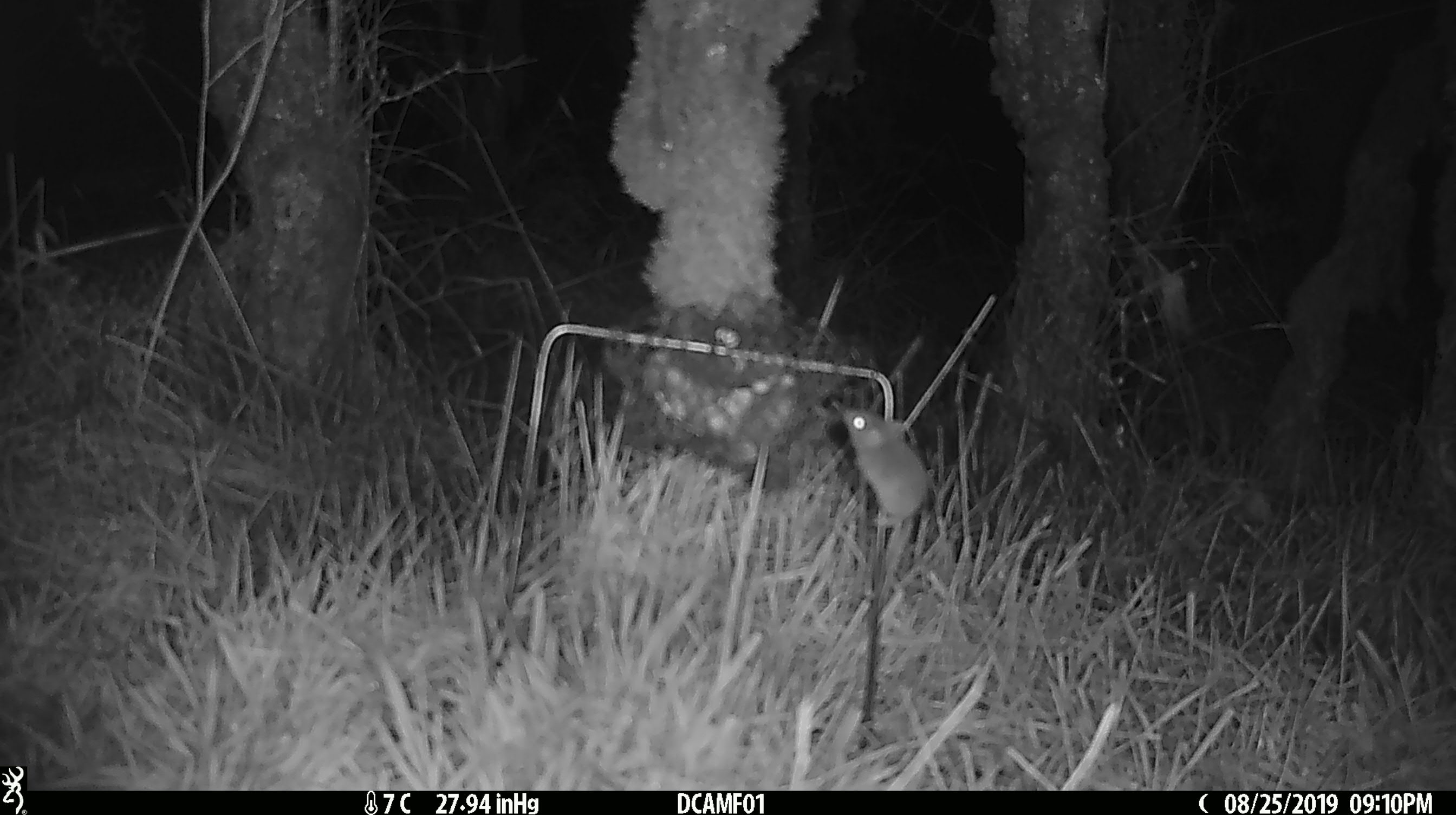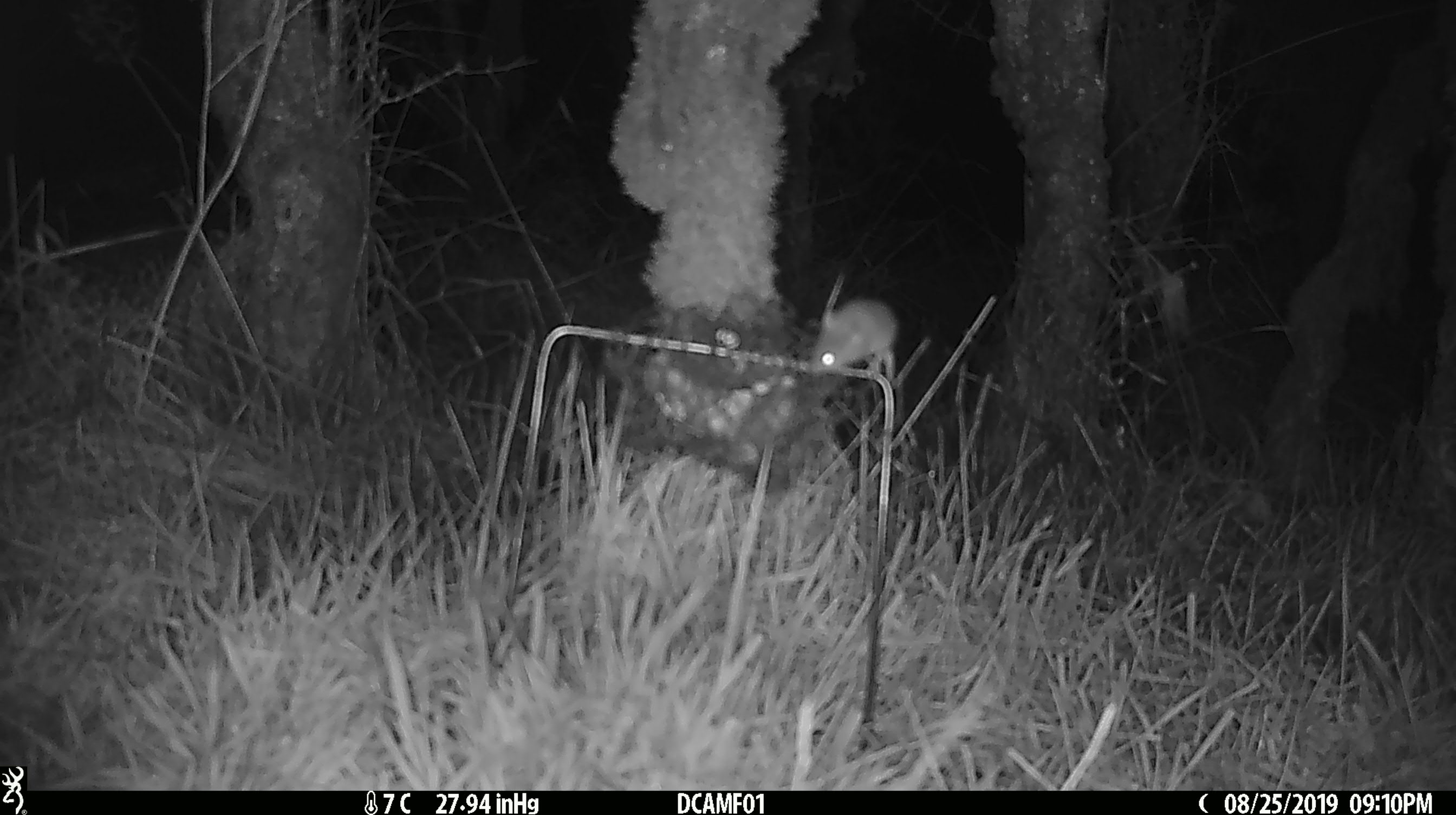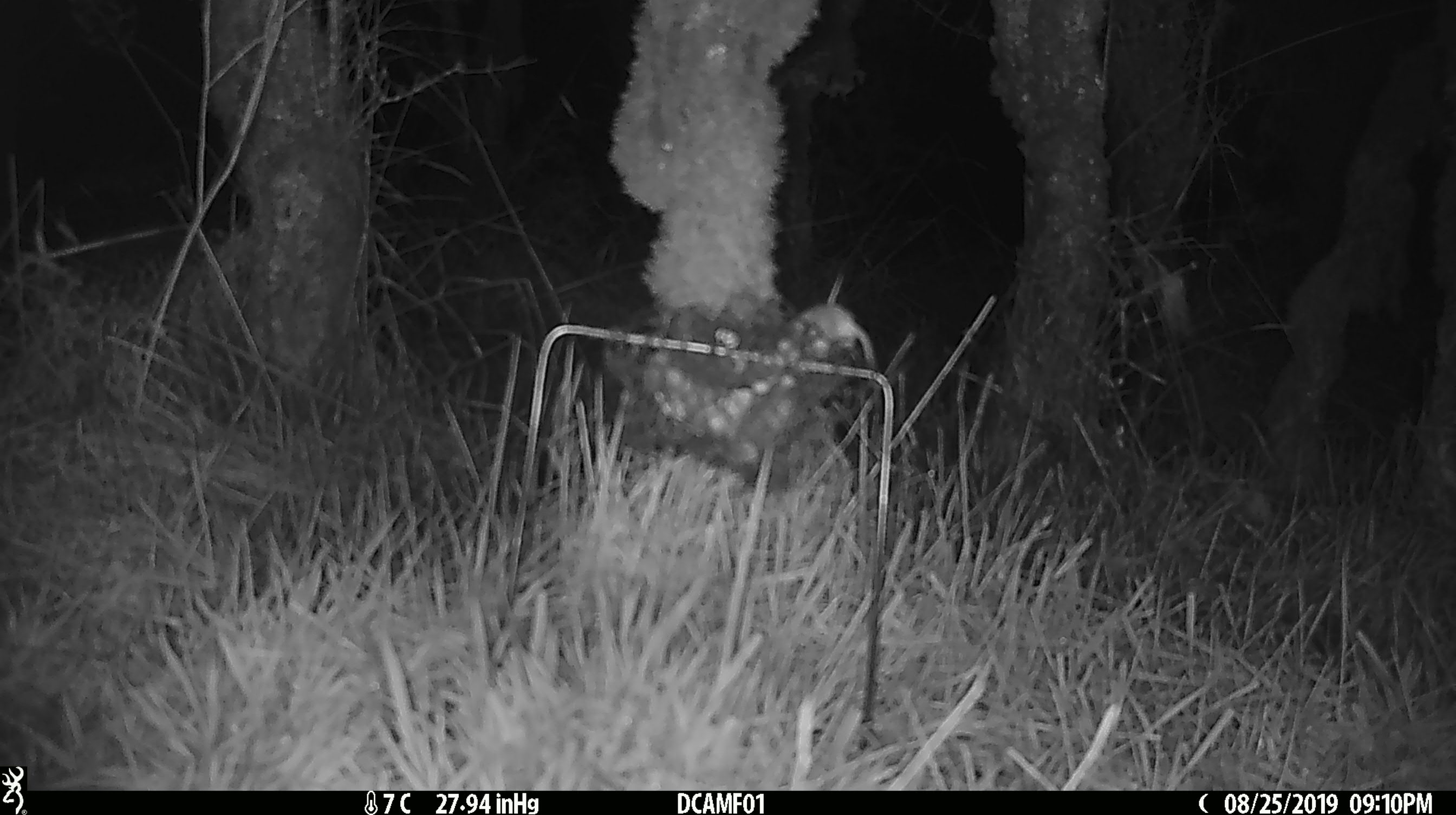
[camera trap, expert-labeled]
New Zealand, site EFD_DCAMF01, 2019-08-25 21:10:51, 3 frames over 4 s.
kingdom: Animalia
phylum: Chordata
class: Mammalia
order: Rodentia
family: Muridae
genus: Mus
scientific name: Mus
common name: mouse